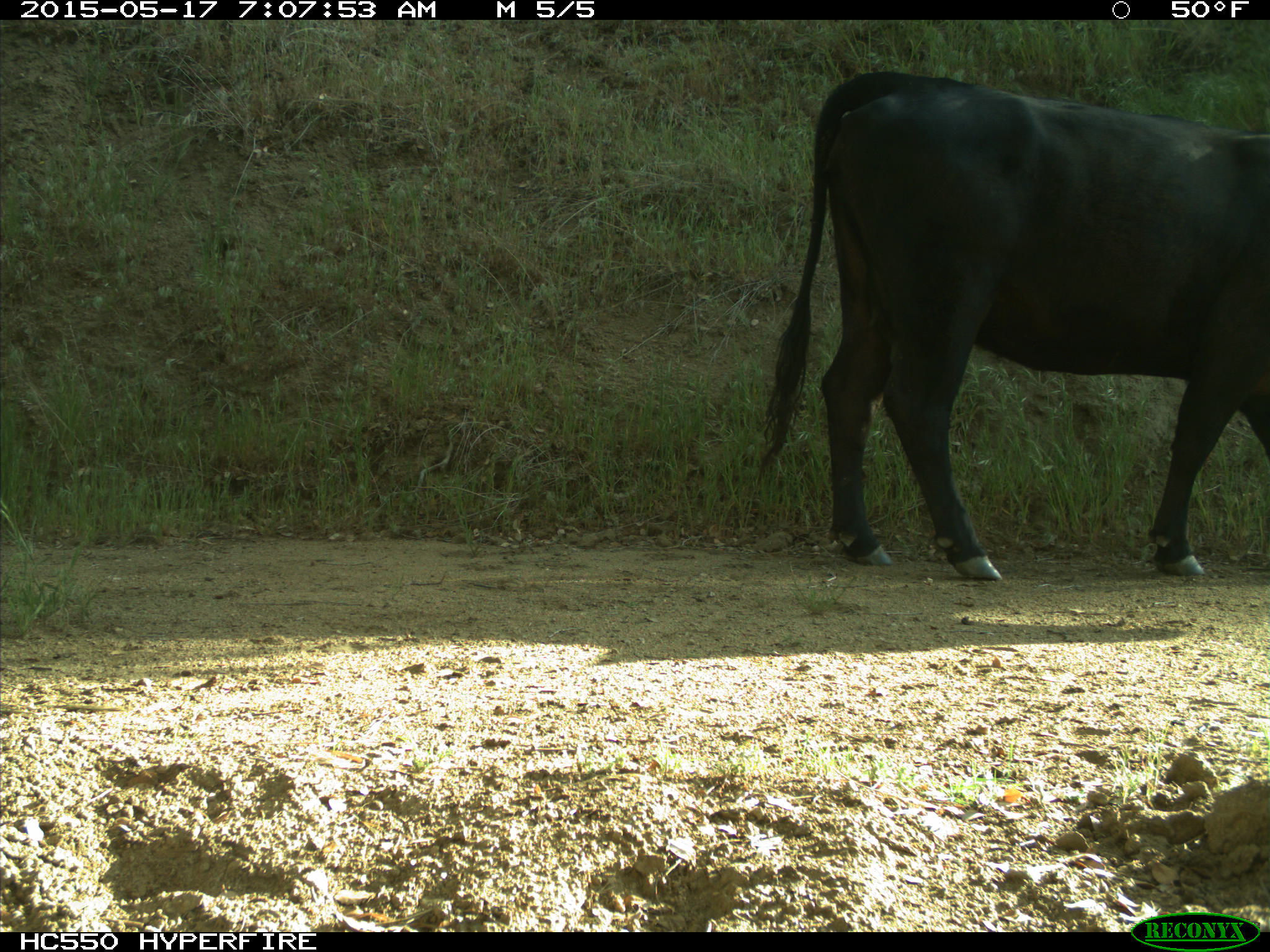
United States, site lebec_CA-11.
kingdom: Animalia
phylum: Chordata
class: Mammalia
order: Artiodactyla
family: Bovidae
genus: Bos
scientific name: Bos taurus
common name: domestic cow